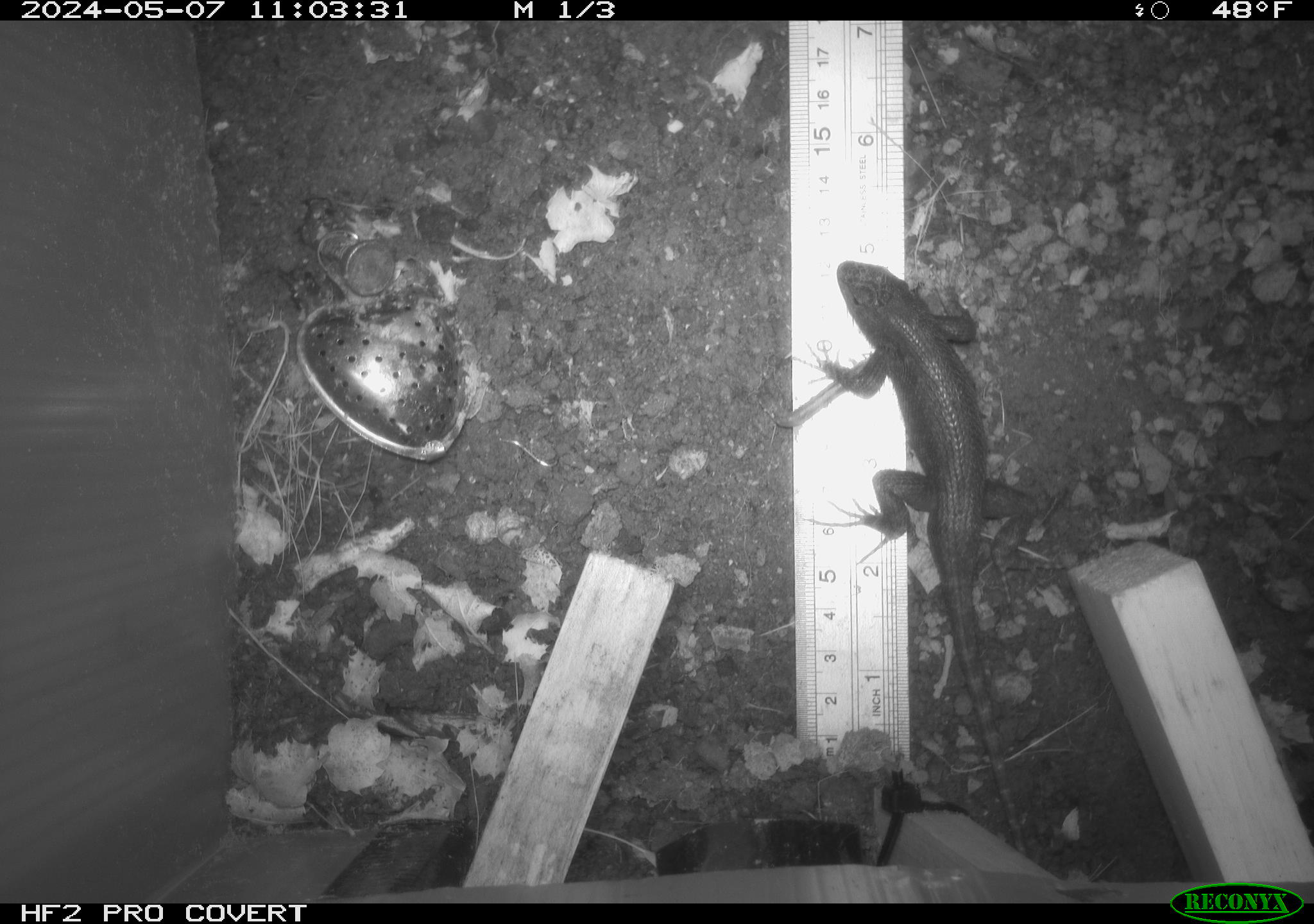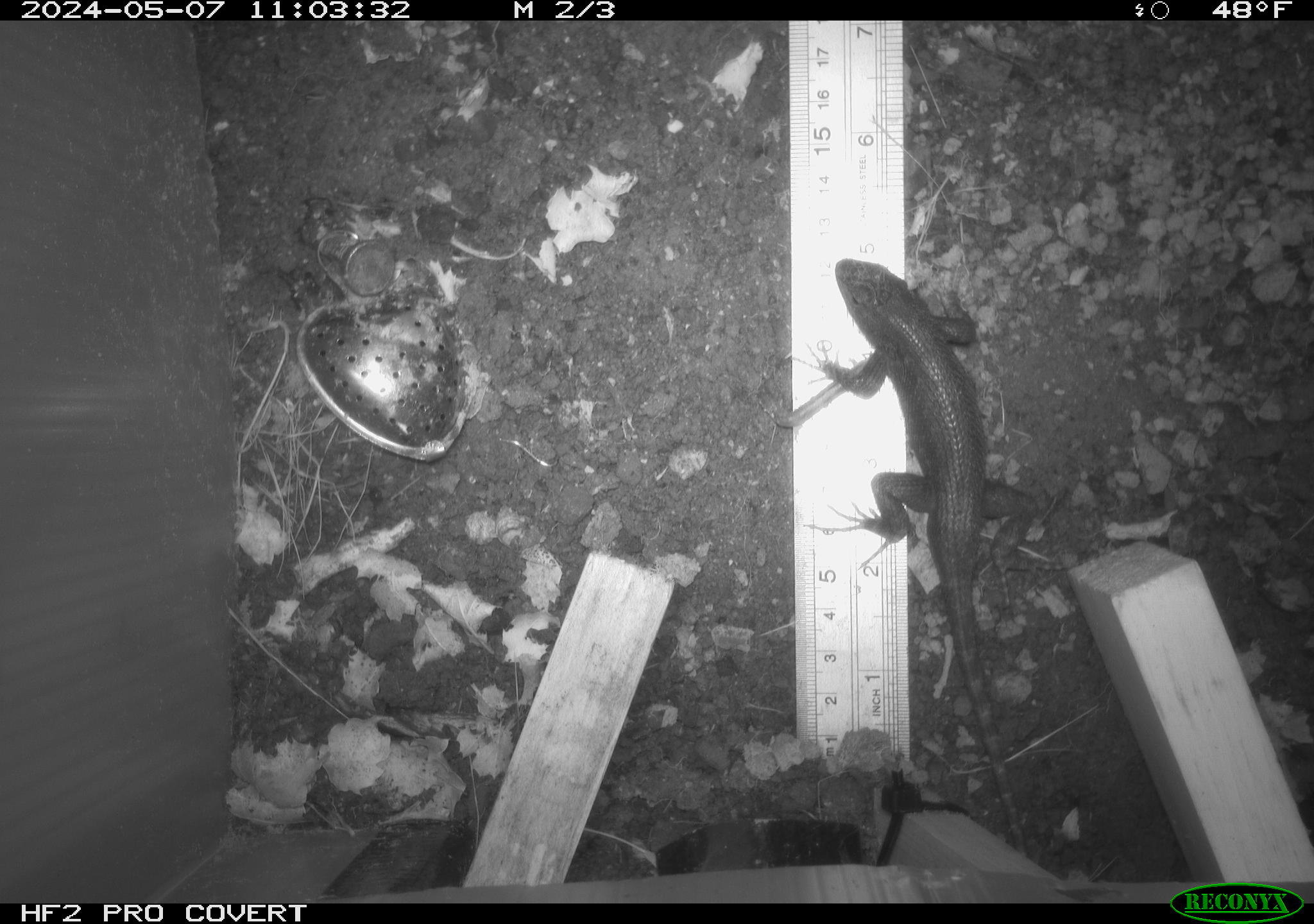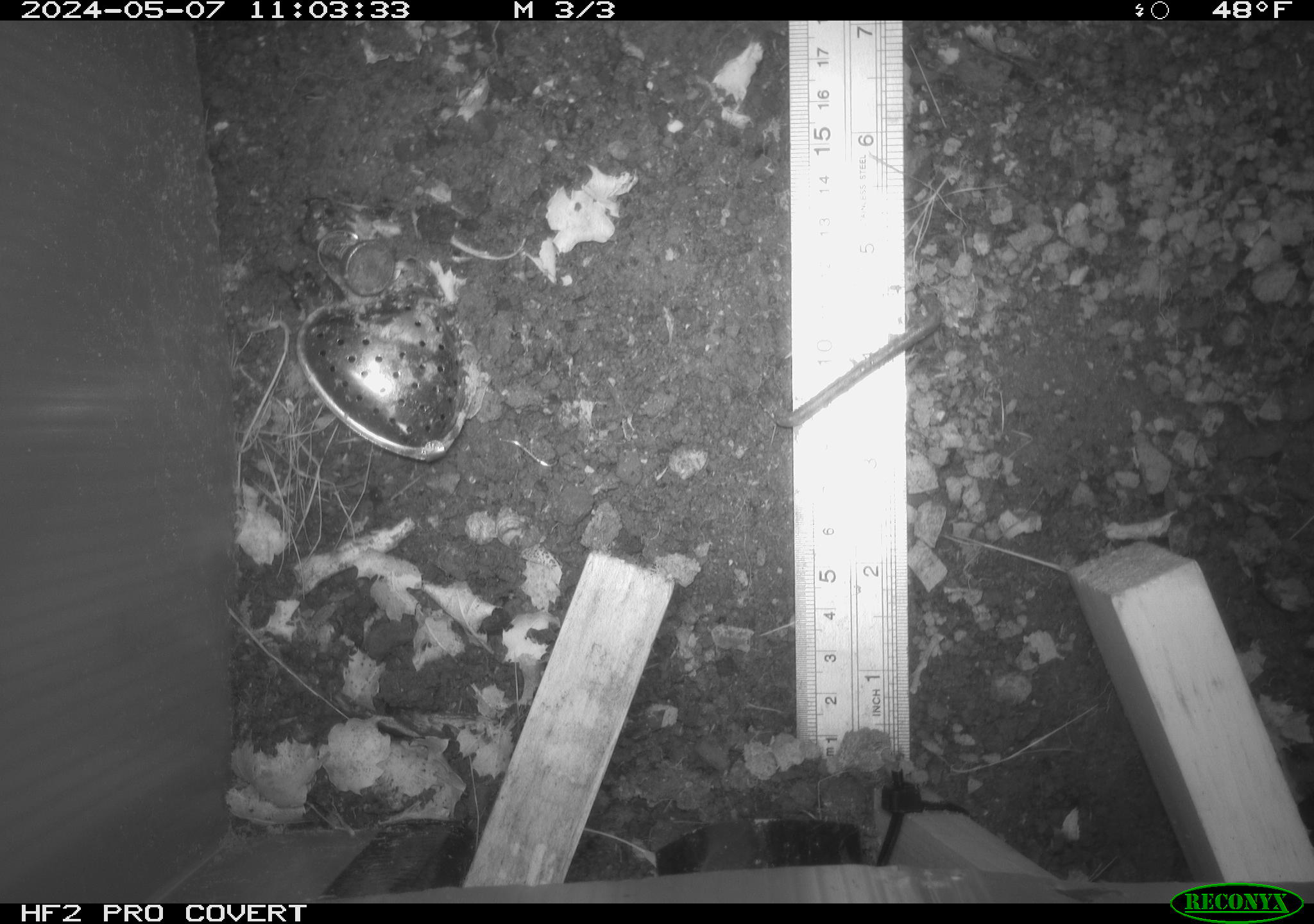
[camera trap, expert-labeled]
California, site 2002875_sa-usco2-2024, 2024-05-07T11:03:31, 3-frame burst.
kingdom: Animalia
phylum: Chordata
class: Reptilia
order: Squamata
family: Phrynosomatidae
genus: Sceloporus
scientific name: Sceloporus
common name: spiny lizards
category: sceloporus species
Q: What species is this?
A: Sceloporus species (spiny lizards) (Sceloporus).